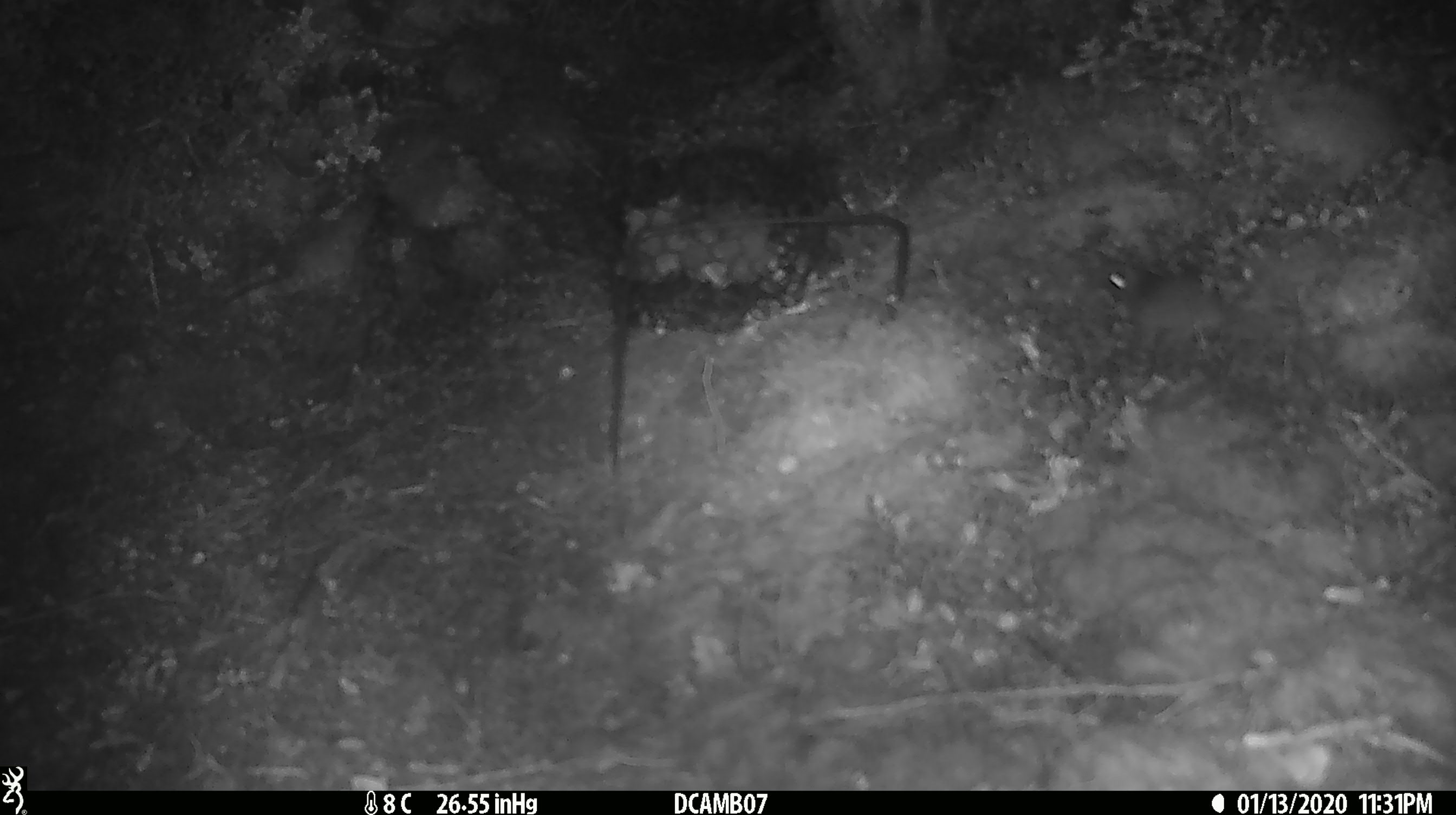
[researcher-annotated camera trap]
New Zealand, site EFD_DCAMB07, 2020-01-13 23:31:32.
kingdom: Animalia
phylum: Chordata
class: Mammalia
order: Rodentia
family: Muridae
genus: Mus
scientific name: Mus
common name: mouse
Mouse (Mus).